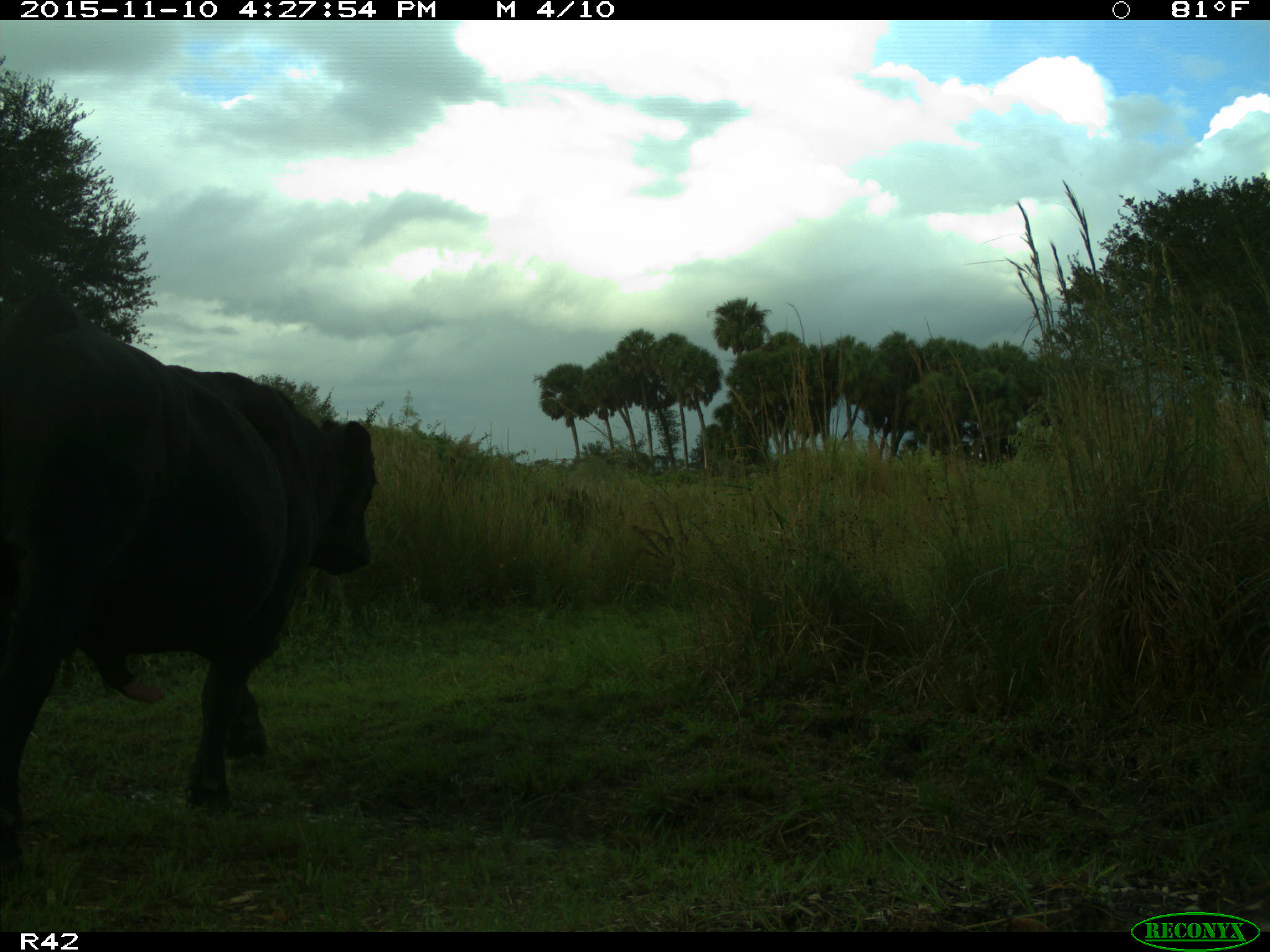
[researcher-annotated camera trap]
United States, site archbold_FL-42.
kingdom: Animalia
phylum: Chordata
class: Mammalia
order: Artiodactyla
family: Bovidae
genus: Bos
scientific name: Bos taurus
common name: domestic cow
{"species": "Bos taurus (domestic cow)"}